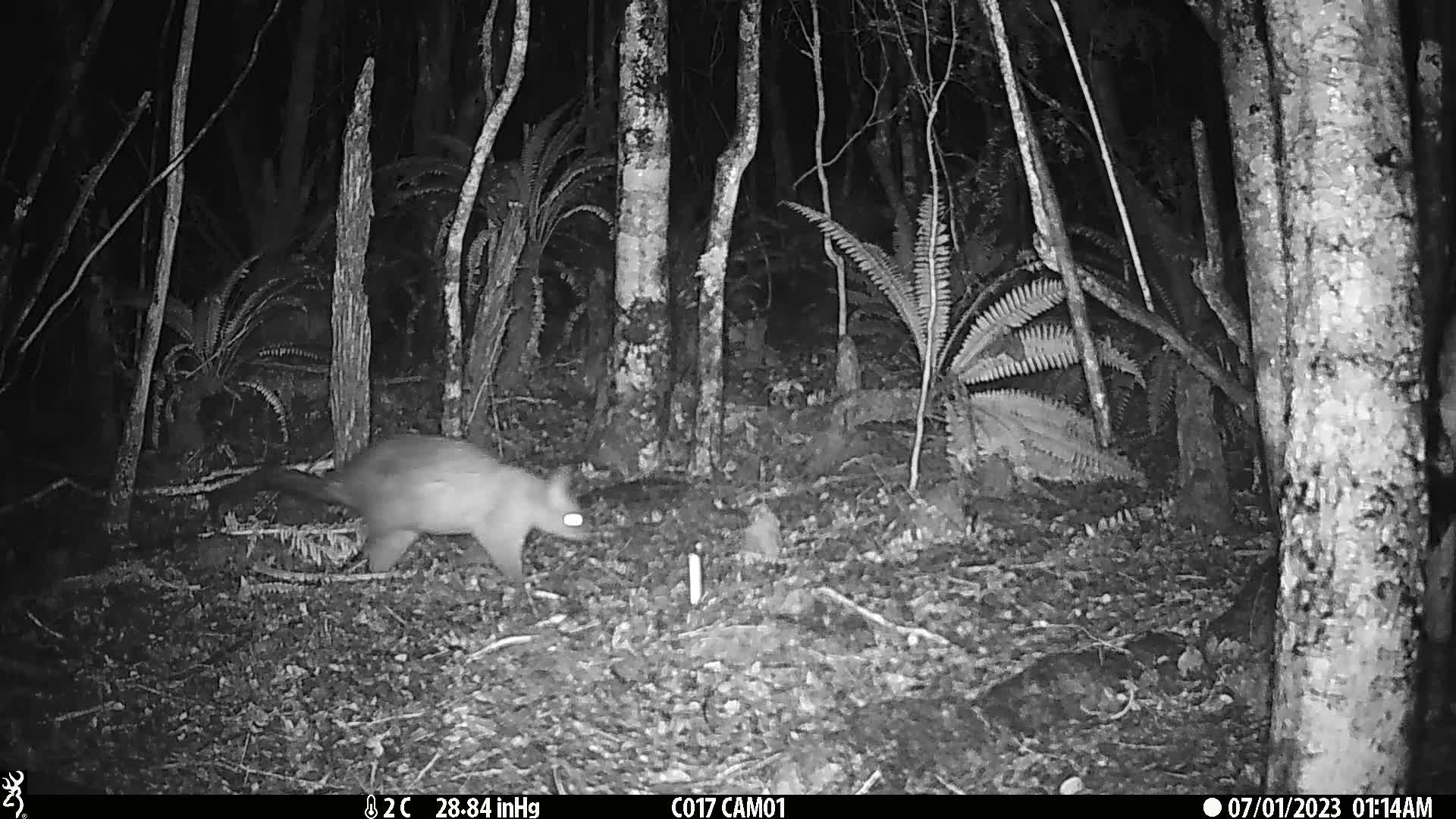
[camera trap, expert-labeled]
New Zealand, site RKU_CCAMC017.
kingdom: Animalia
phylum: Chordata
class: Mammalia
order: Diprotodontia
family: Phalangeridae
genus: Trichosurus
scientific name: Trichosurus vulpecula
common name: common brushtail possum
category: possum